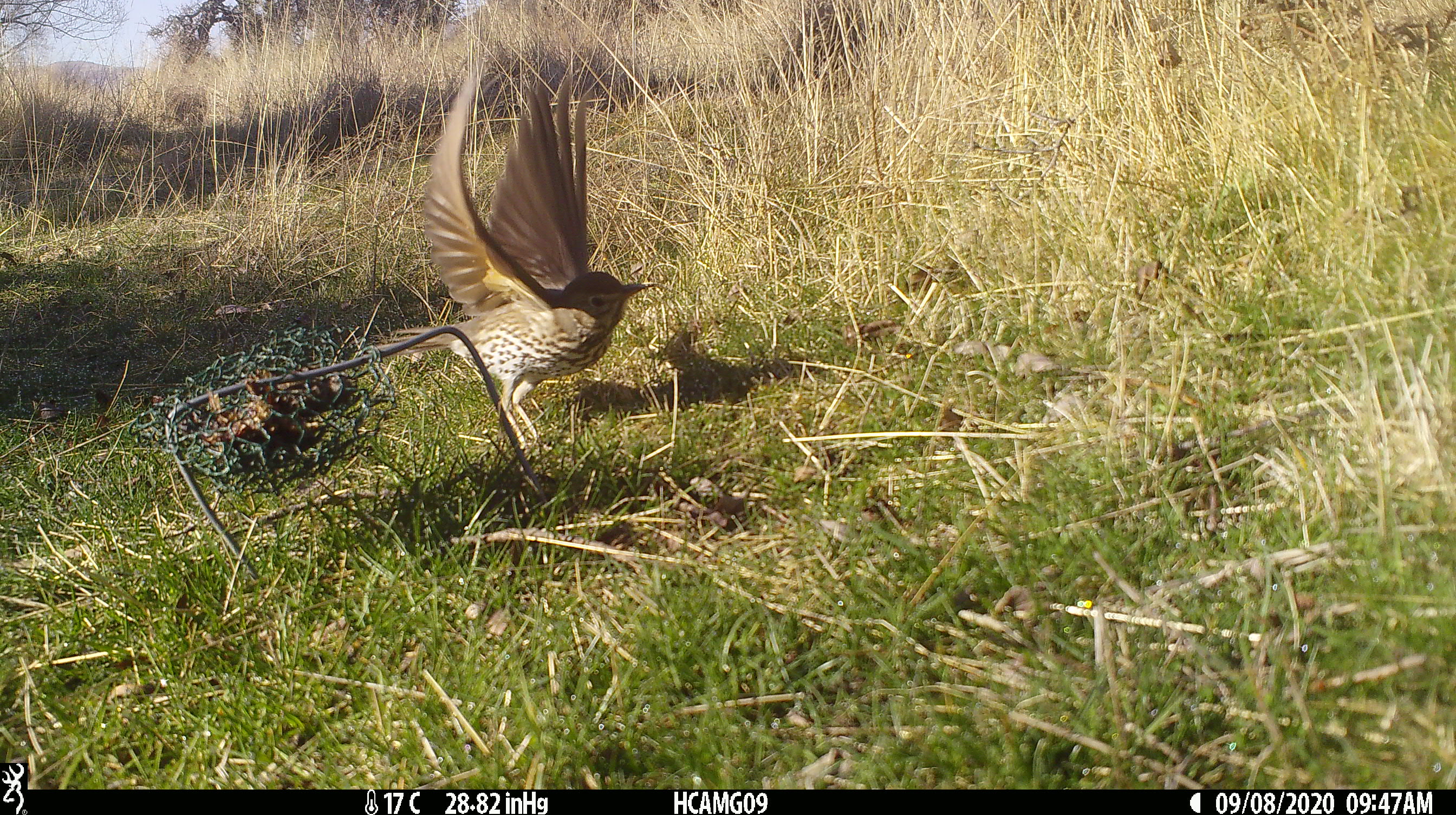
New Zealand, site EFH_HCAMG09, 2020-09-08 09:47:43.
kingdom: Animalia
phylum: Chordata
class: Aves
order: Passeriformes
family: Turdidae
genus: Turdus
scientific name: Turdus philomelos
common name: song thrush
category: thrush